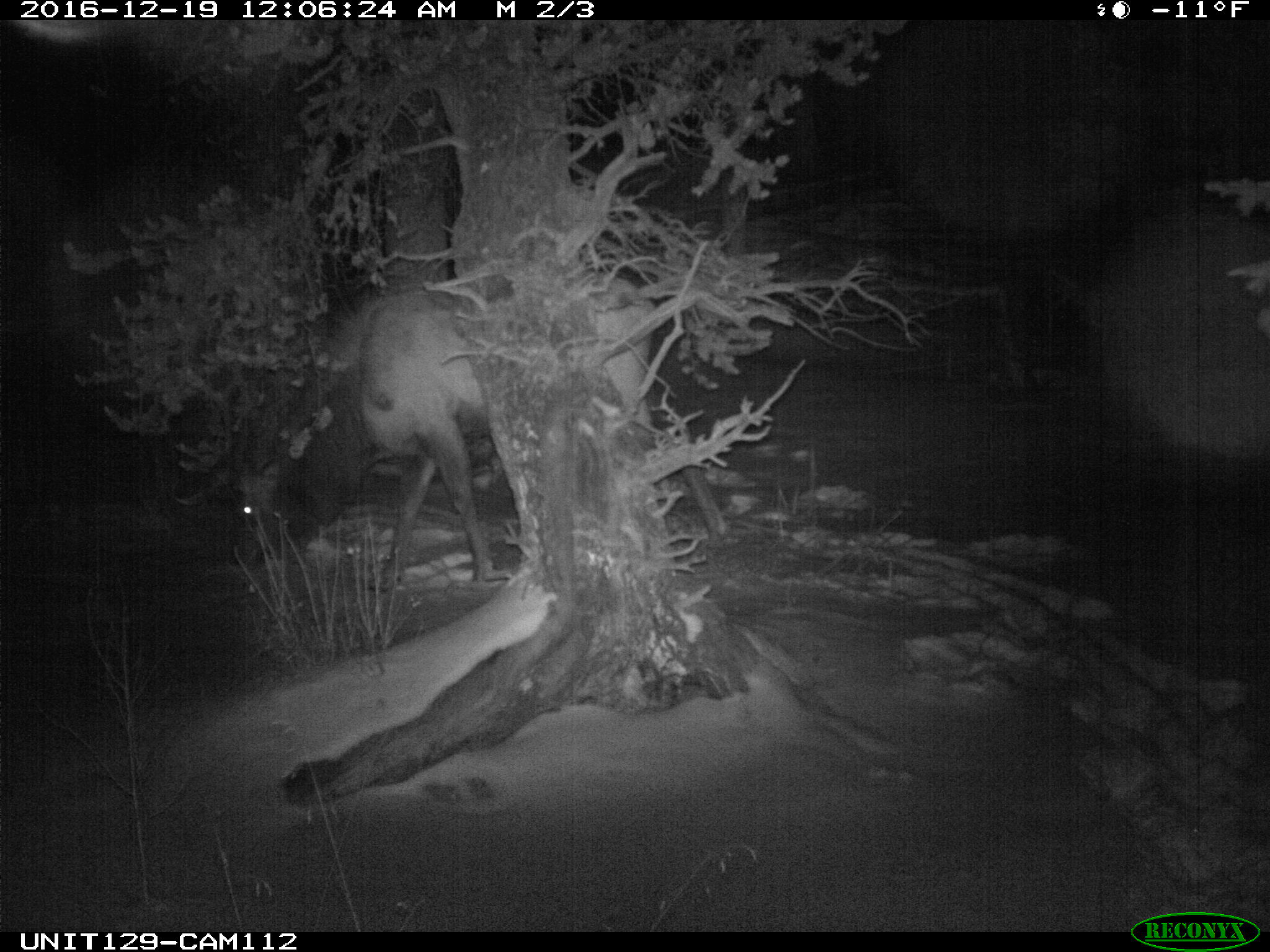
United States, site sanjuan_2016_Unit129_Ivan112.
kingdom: Animalia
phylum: Chordata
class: Mammalia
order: Artiodactyla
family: Cervidae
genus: Cervus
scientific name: Cervus elaphus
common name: red deer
Cervus elaphus (red deer).